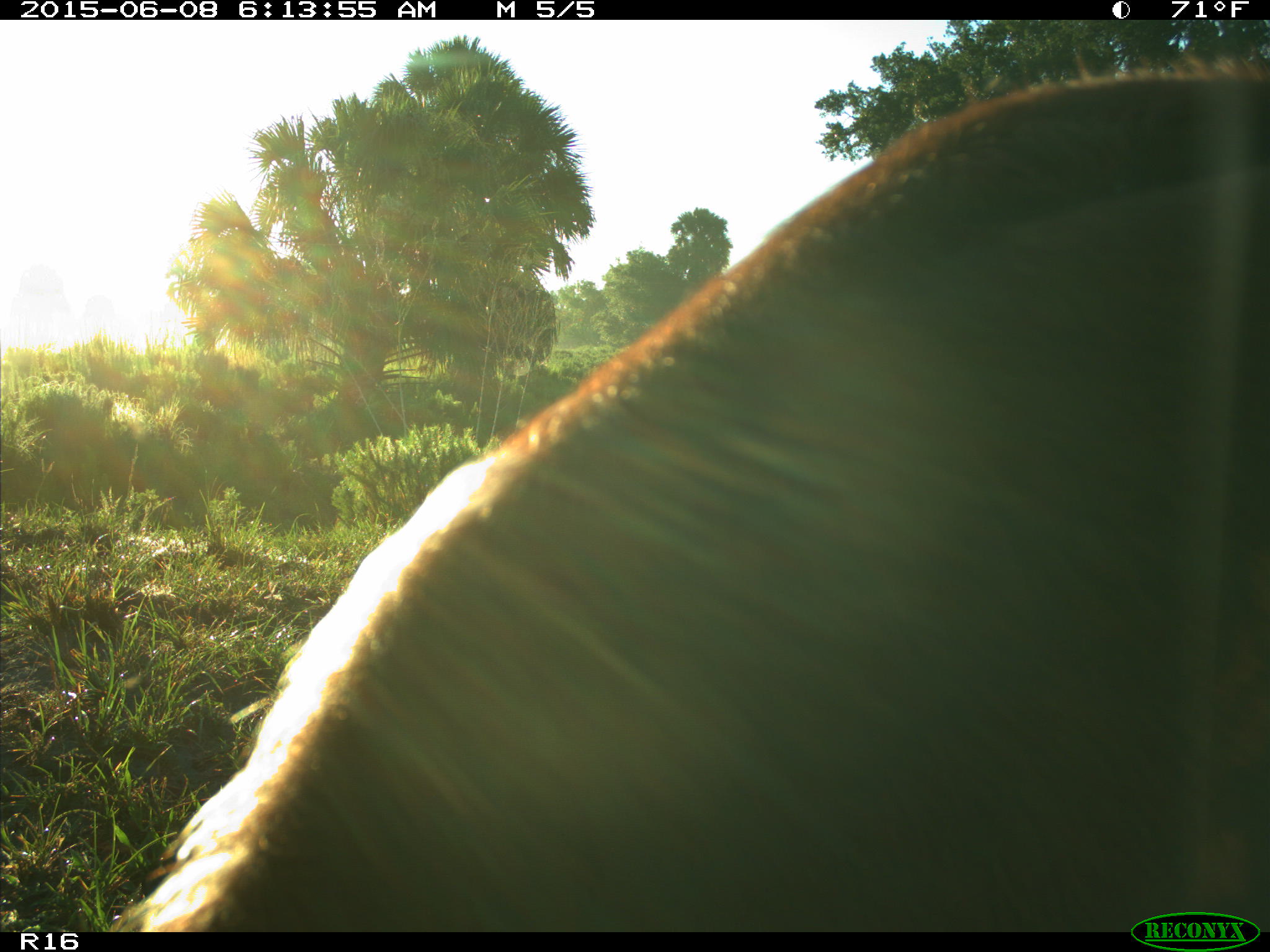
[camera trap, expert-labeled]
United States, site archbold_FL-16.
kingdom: Animalia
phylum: Chordata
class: Mammalia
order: Artiodactyla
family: Bovidae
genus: Bos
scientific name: Bos taurus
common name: domestic cow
Bos taurus (domestic cow).